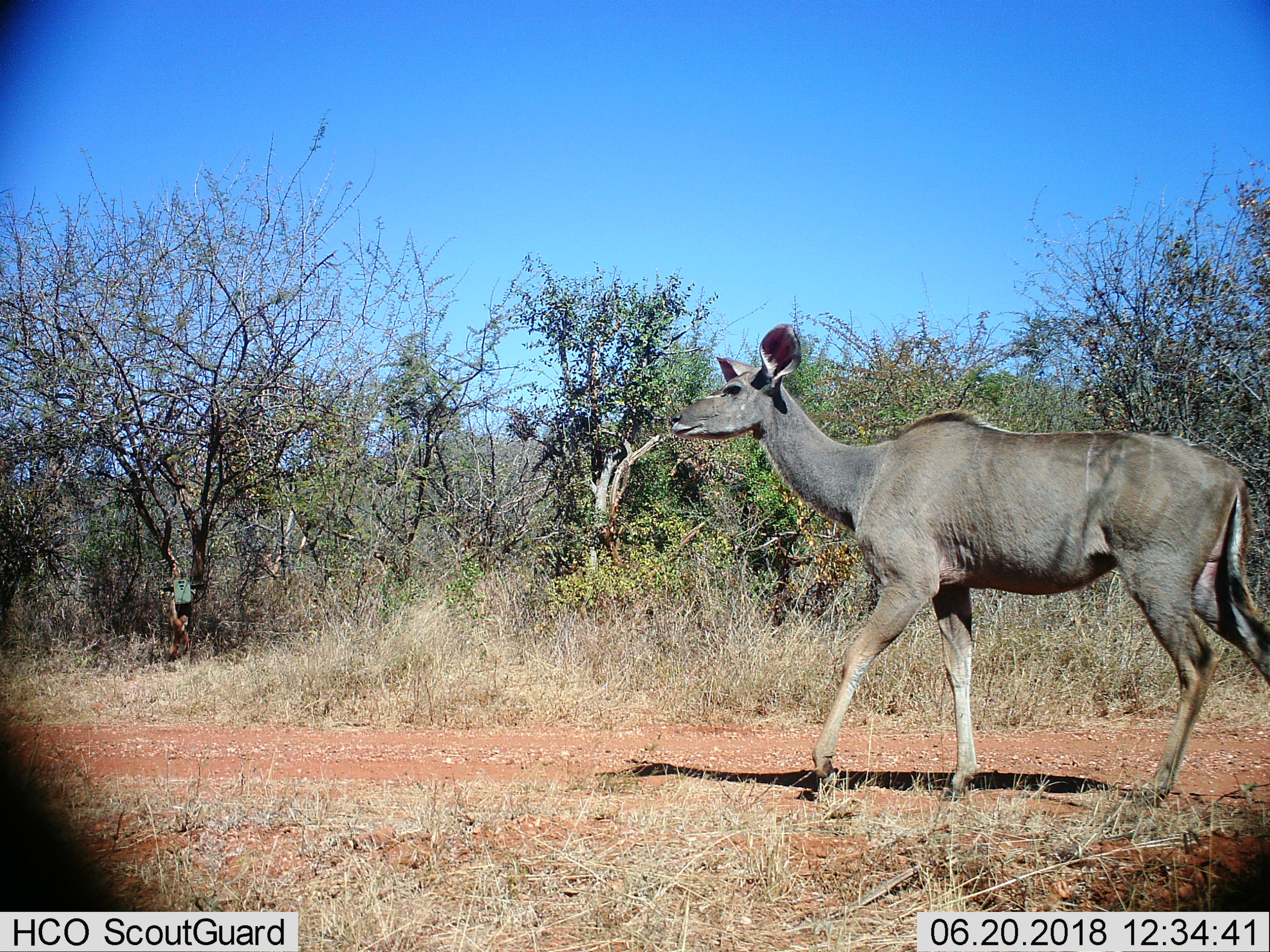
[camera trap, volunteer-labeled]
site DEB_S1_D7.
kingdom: Animalia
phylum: Chordata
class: Mammalia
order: Artiodactyla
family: Bovidae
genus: Tragelaphus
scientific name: Tragelaphus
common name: kudu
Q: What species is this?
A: Kudu (Tragelaphus).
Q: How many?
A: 1.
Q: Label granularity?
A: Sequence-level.